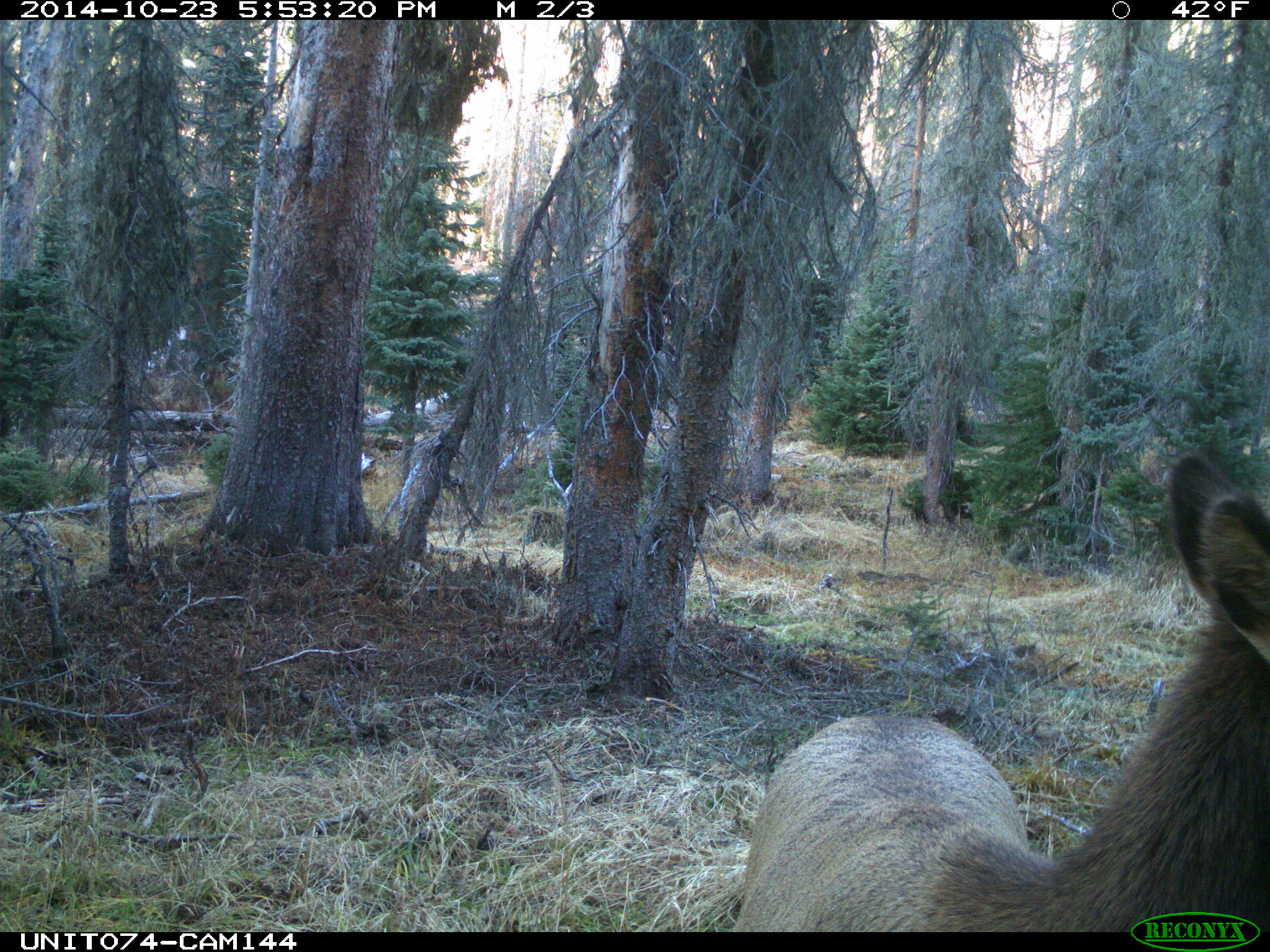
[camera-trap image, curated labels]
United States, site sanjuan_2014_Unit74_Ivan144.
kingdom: Animalia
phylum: Chordata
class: Mammalia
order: Artiodactyla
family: Cervidae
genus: Cervus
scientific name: Cervus elaphus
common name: red deer